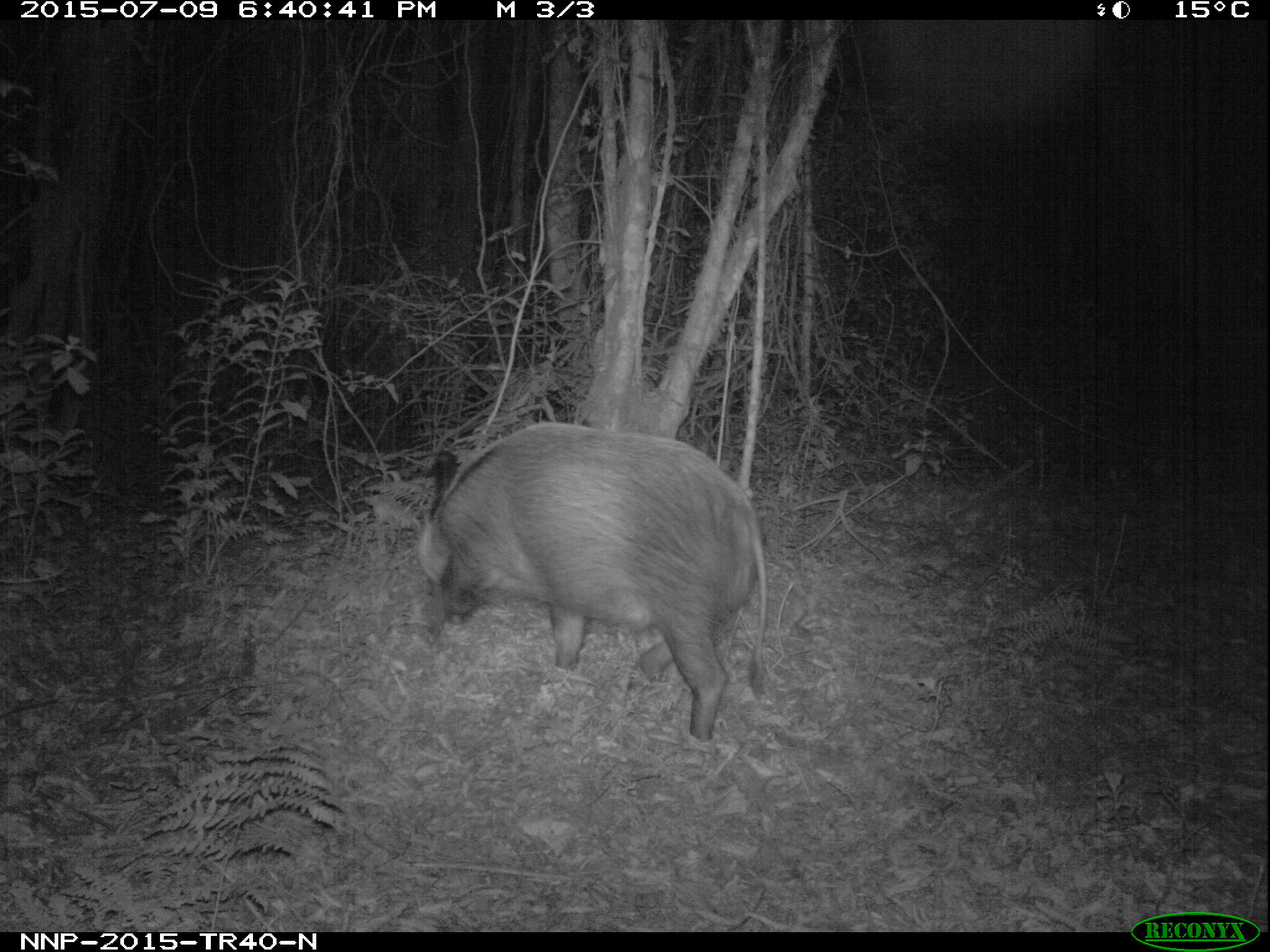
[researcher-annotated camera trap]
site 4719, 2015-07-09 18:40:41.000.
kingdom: Animalia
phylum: Chordata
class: Mammalia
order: Artiodactyla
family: Suidae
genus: Potamochoerus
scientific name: Potamochoerus larvatus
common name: bushpig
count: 1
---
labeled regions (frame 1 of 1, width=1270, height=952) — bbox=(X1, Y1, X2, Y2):
potamochoerus larvatus: bbox=(416, 420, 766, 743)